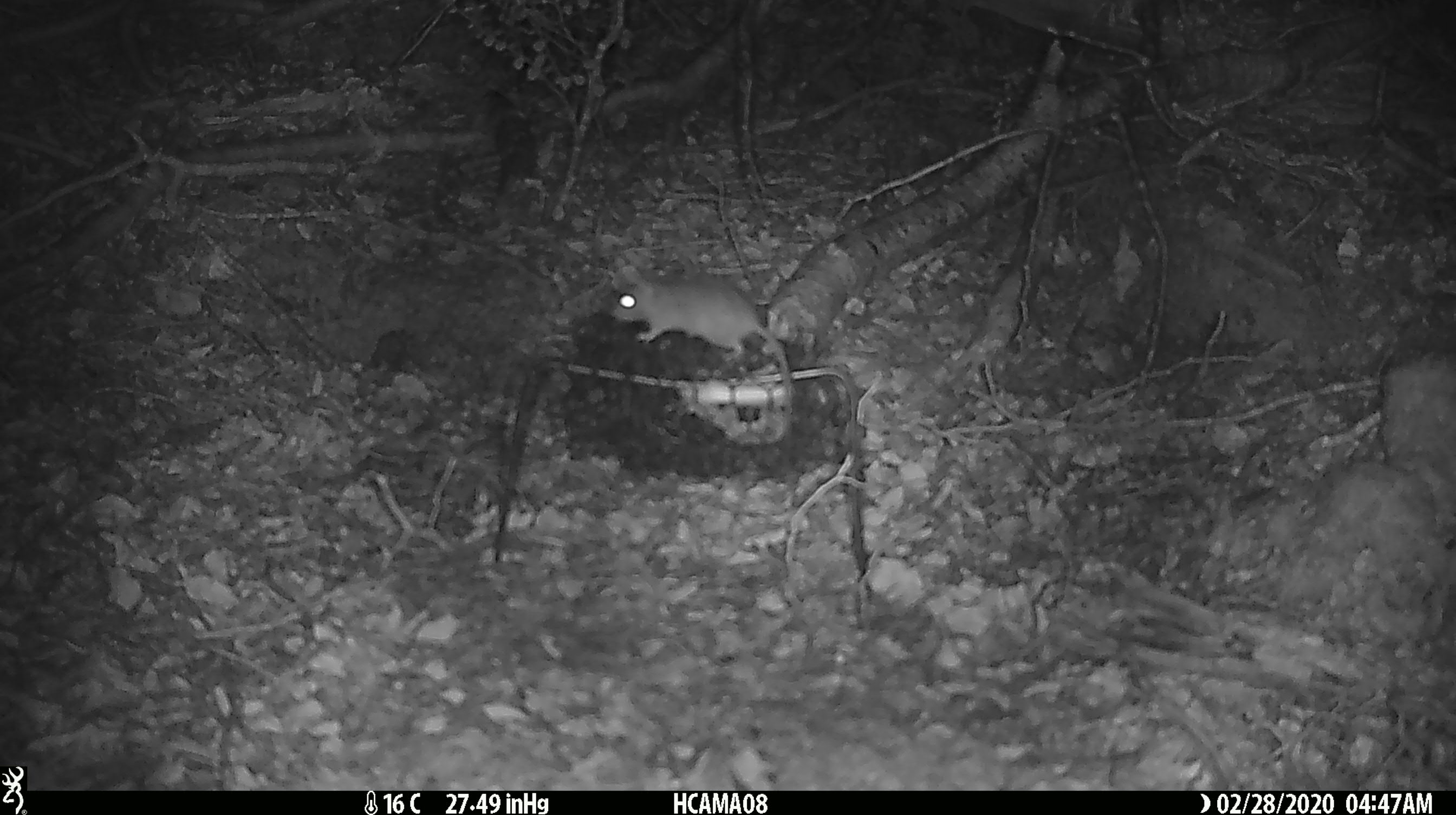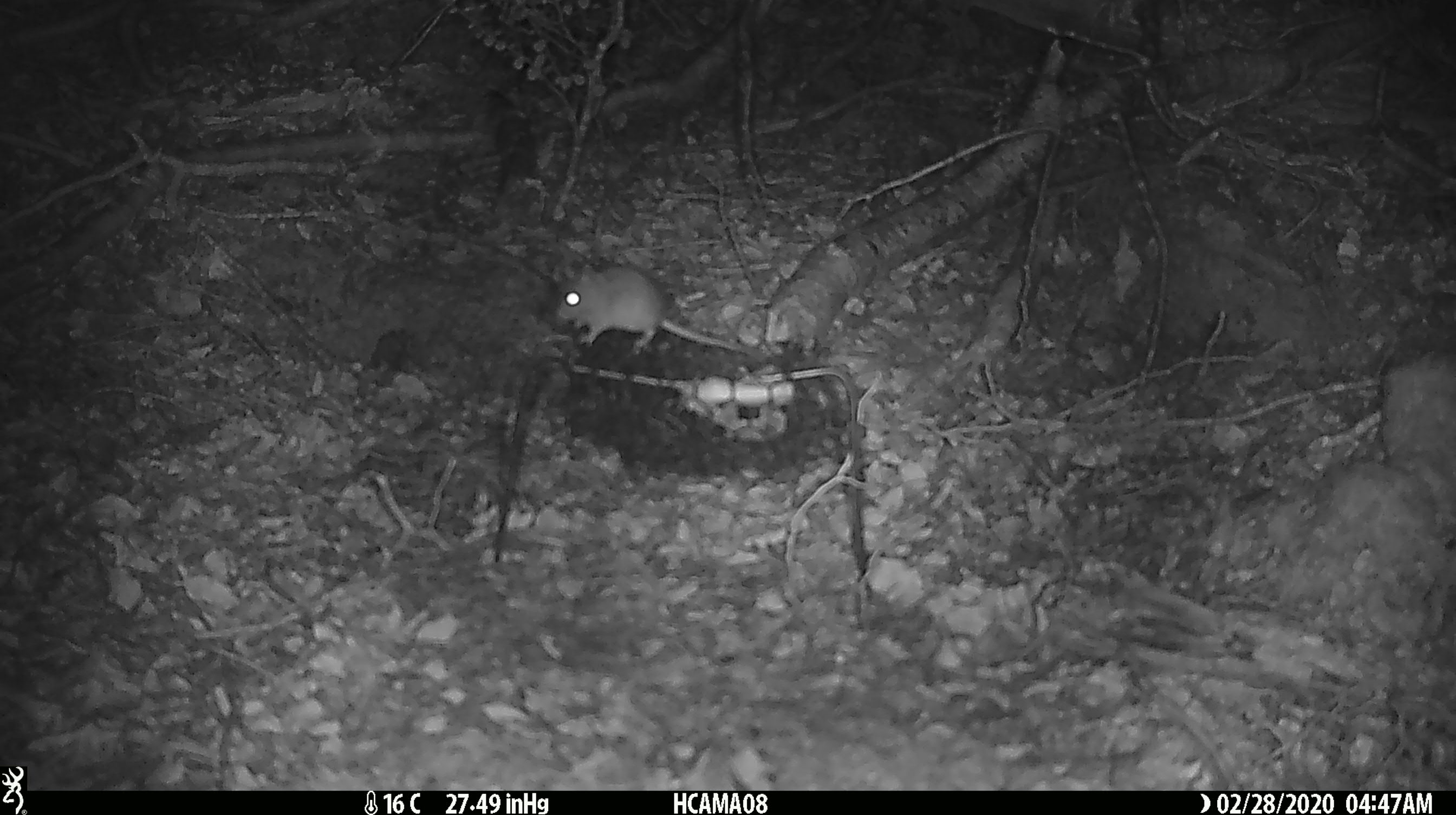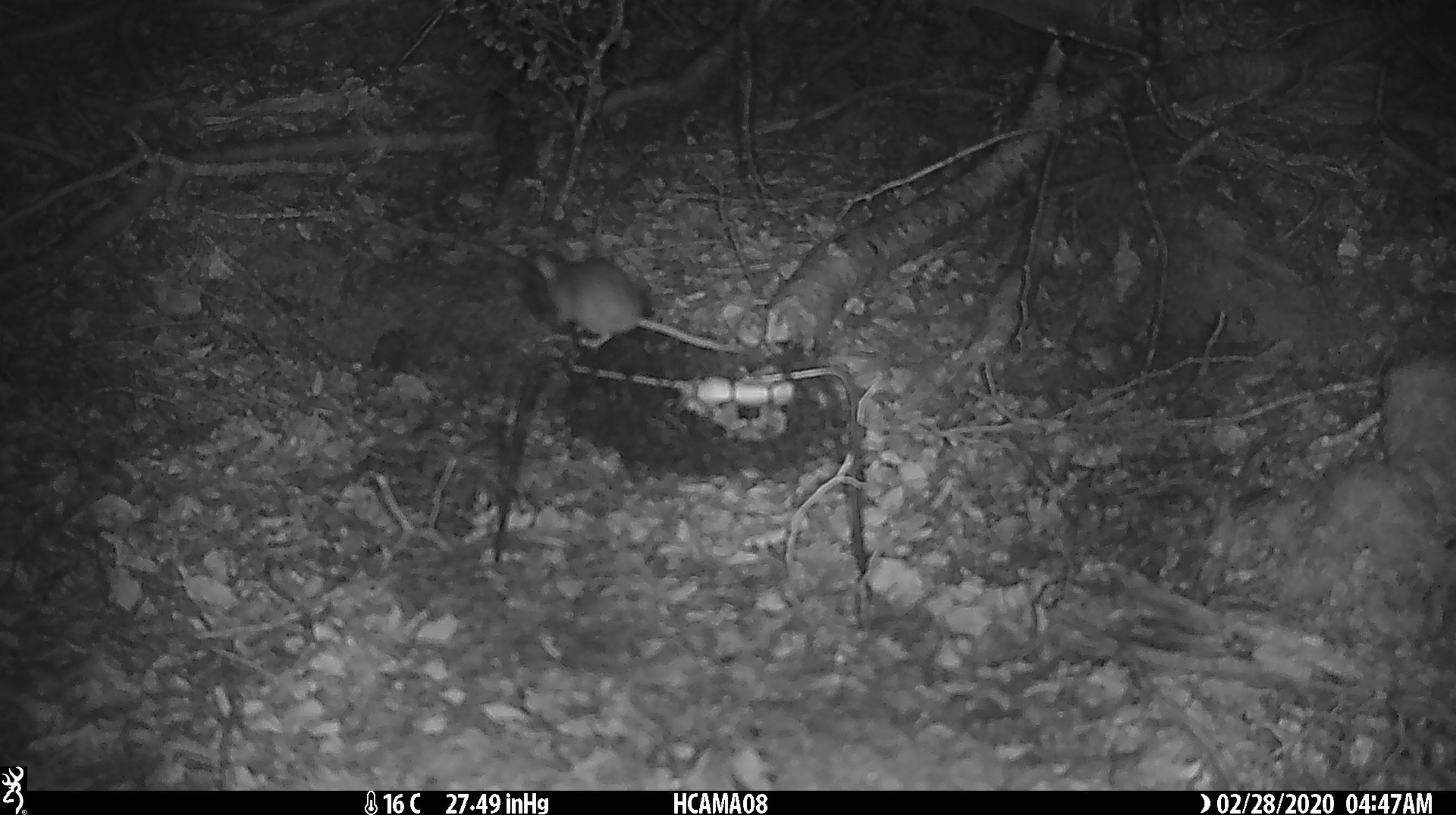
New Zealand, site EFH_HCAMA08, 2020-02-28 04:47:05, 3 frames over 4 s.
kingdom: Animalia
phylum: Chordata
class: Mammalia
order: Rodentia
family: Muridae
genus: Mus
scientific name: Mus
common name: mouse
Mouse (Mus).